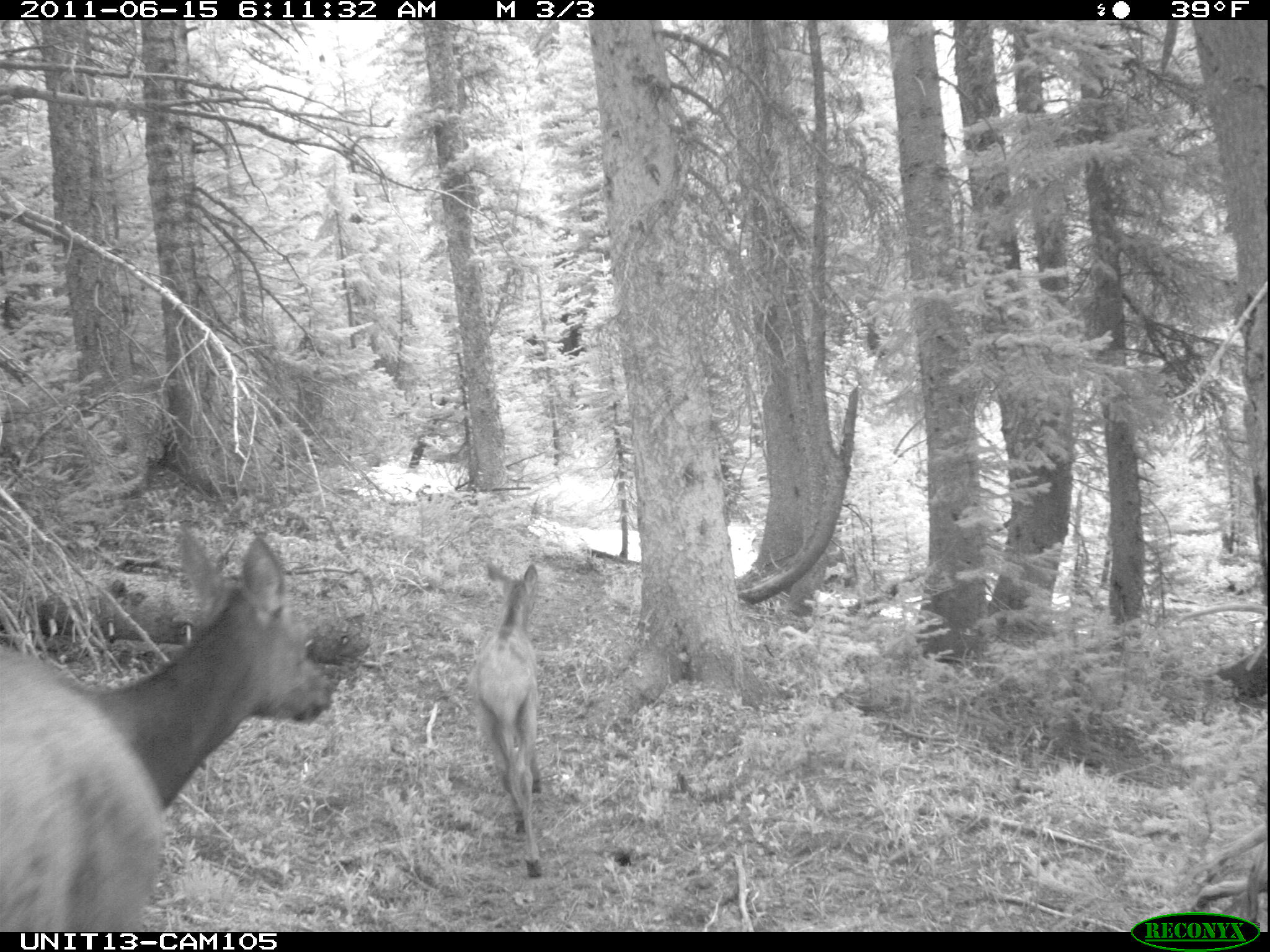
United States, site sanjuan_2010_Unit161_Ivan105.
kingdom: Animalia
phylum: Chordata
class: Mammalia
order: Artiodactyla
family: Cervidae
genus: Cervus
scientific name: Cervus elaphus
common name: red deer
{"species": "Cervus elaphus (red deer)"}